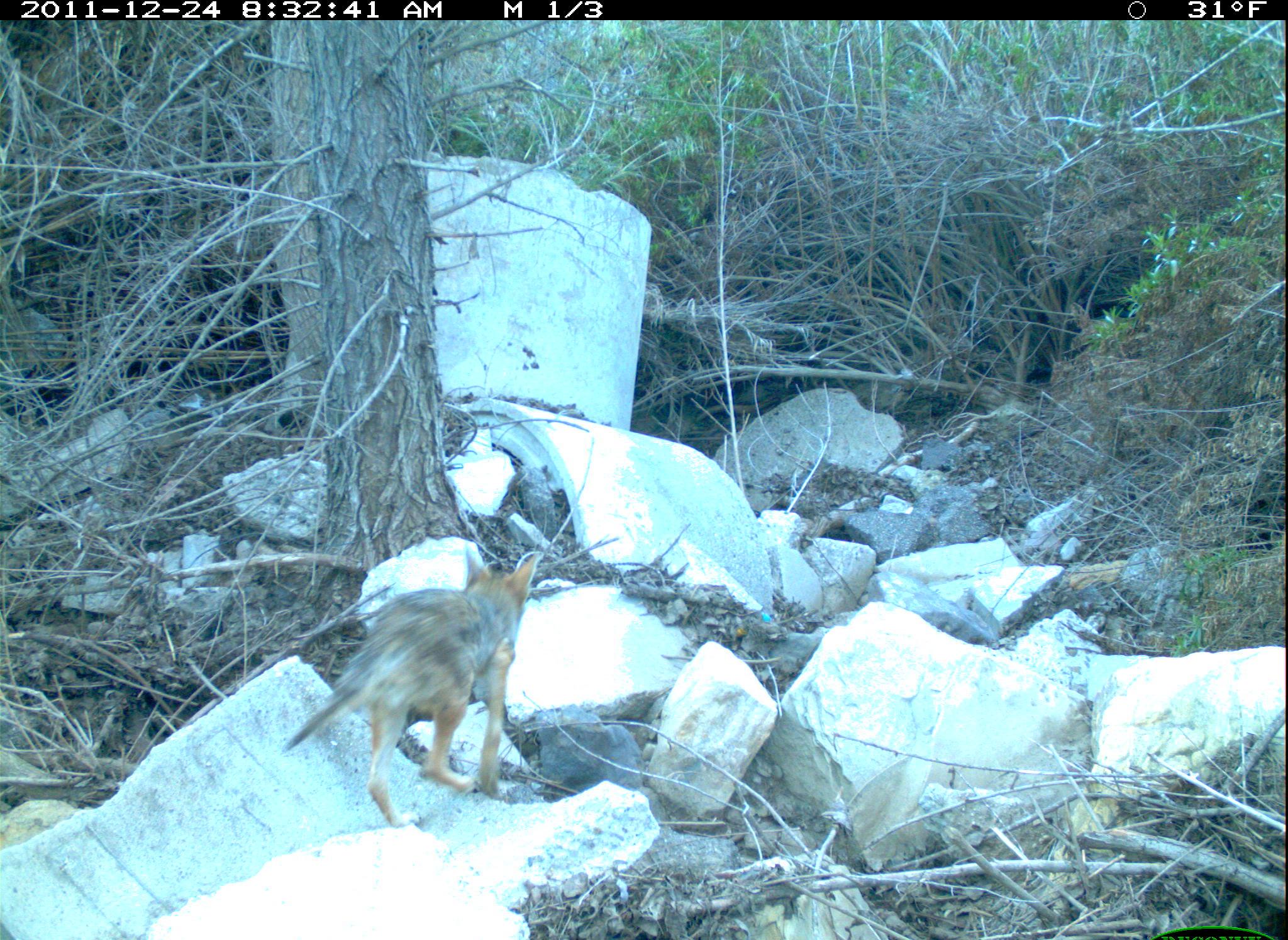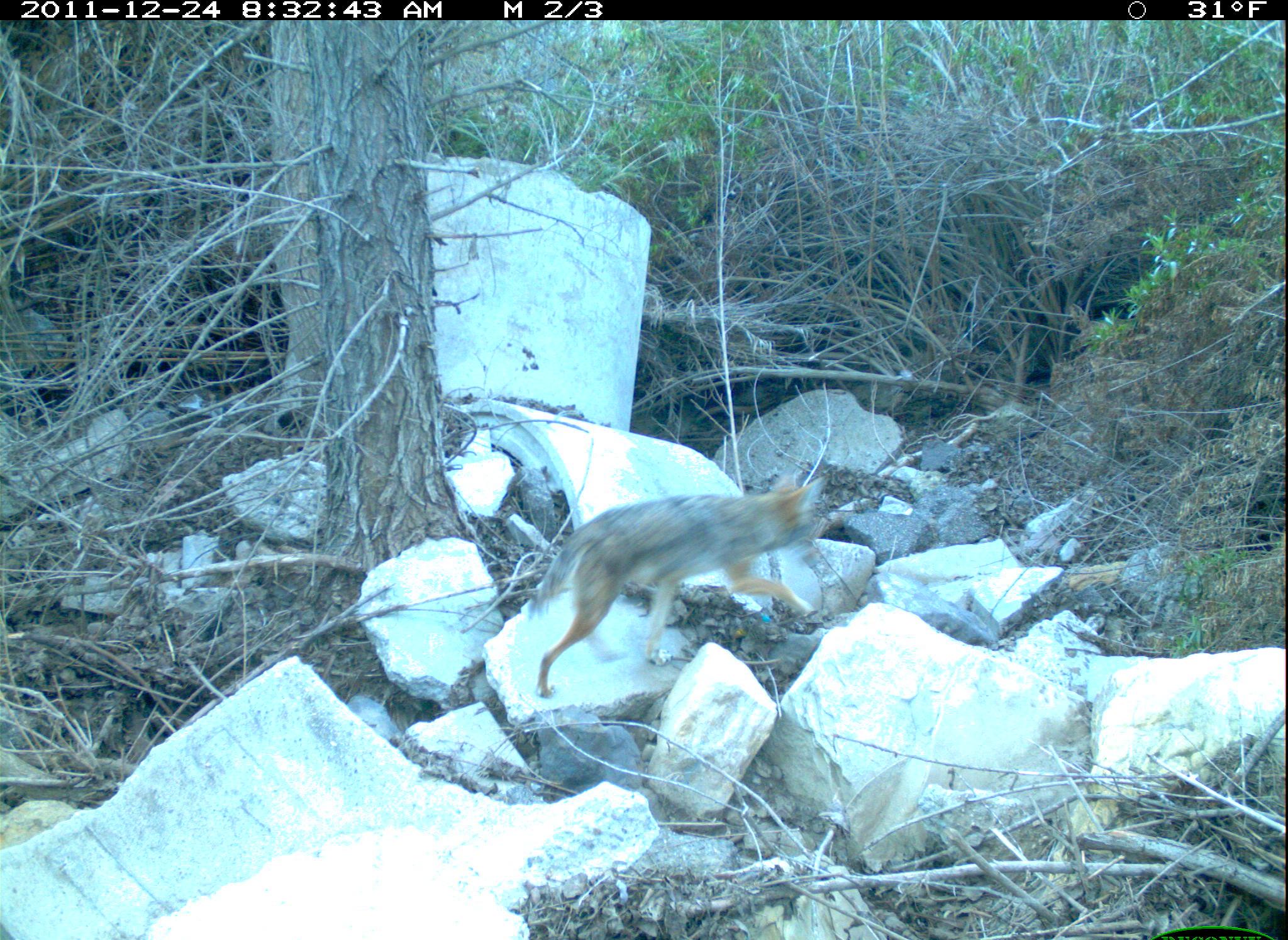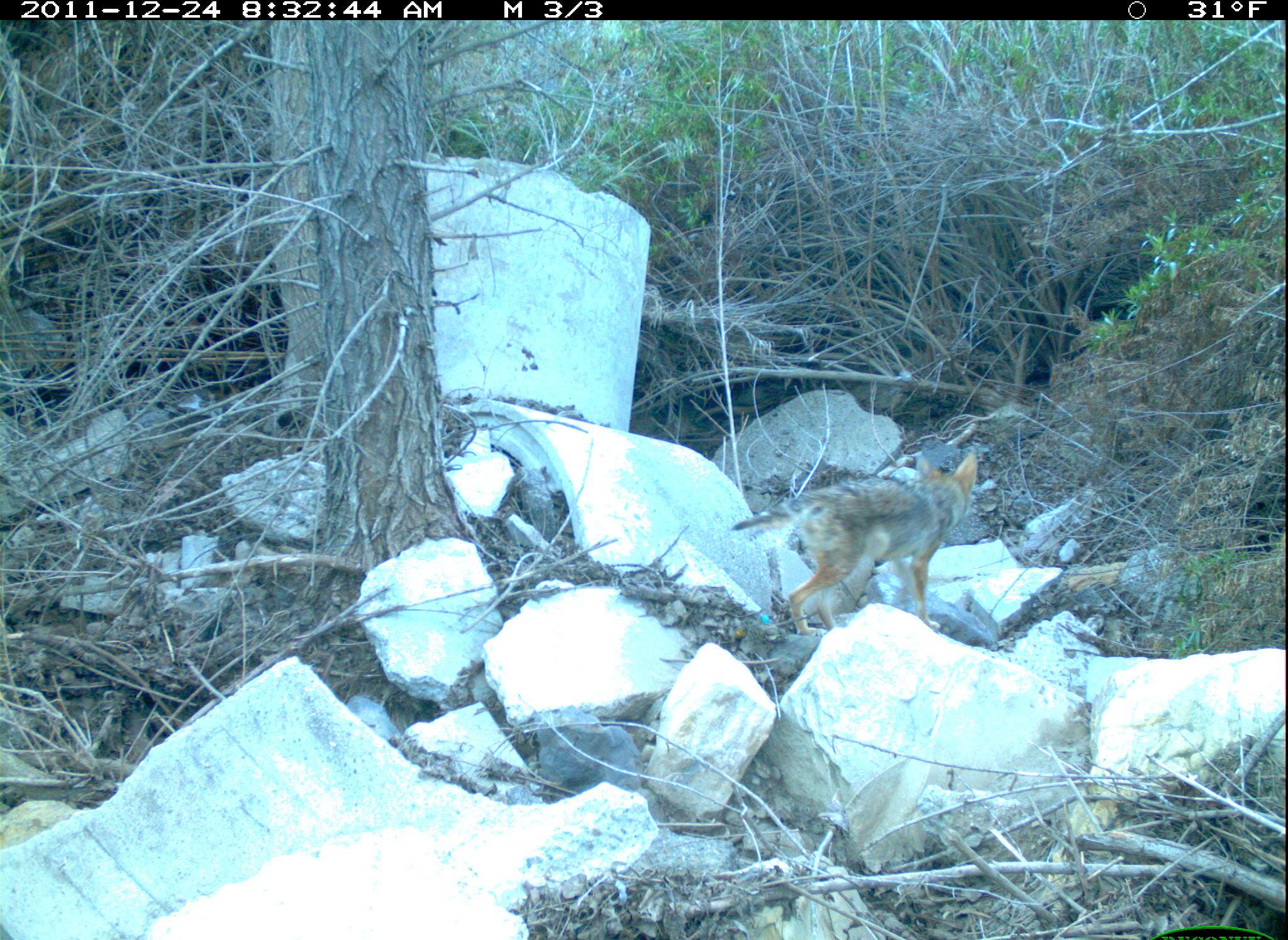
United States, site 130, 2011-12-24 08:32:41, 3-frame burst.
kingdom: Animalia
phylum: Chordata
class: Mammalia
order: Carnivora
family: Canidae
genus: Canis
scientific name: Canis latrans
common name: coyote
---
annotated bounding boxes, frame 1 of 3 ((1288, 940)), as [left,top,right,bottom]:
coyote: [266,528,552,849]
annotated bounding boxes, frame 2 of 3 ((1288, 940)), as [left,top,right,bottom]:
coyote: [518,461,834,710]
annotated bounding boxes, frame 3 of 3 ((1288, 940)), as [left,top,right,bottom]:
coyote: [718,424,1013,646]